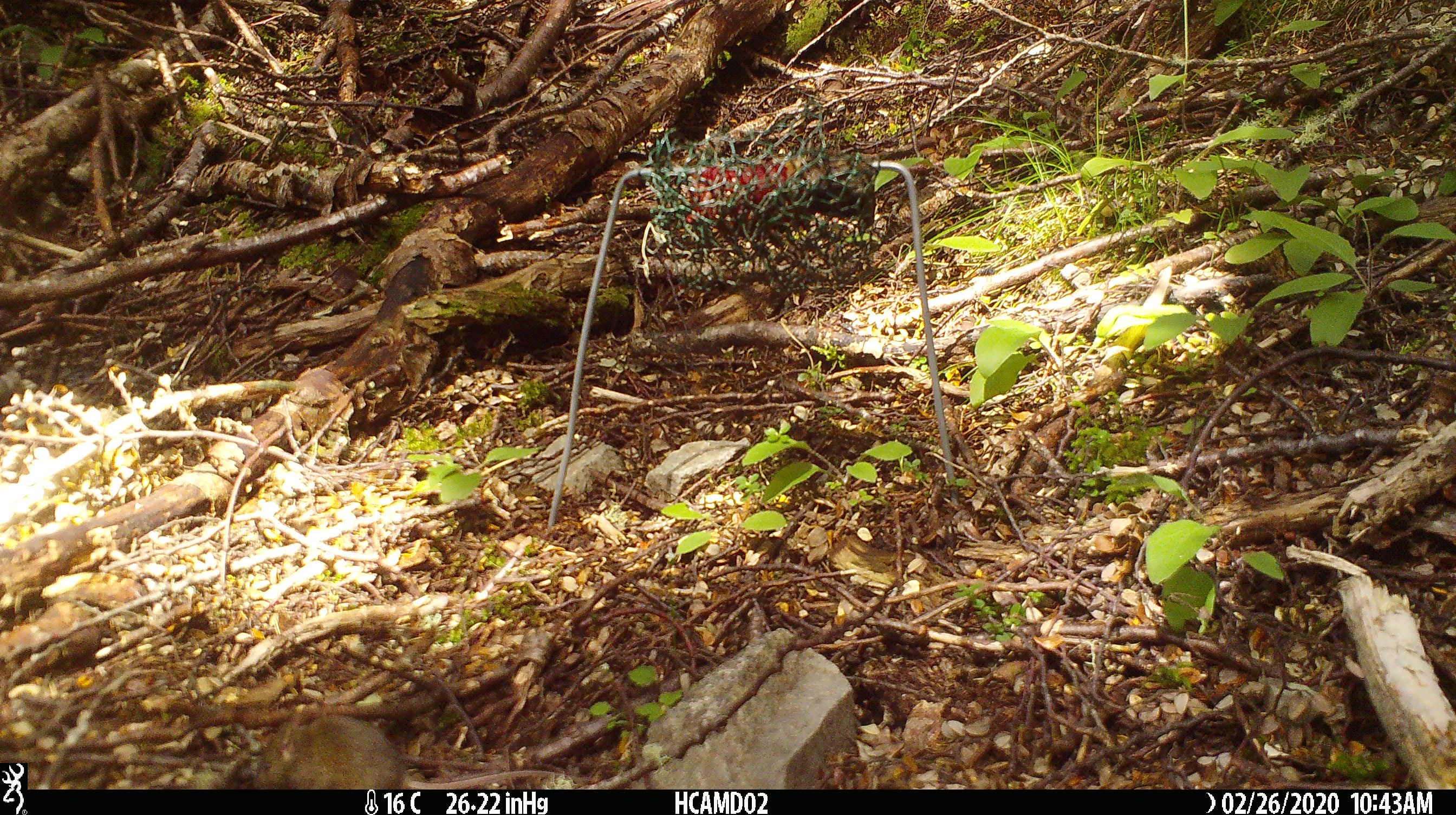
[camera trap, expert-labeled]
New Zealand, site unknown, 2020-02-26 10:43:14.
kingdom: Animalia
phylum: Chordata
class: Mammalia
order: Rodentia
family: Muridae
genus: Mus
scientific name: Mus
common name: mouse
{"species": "mouse (Mus)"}